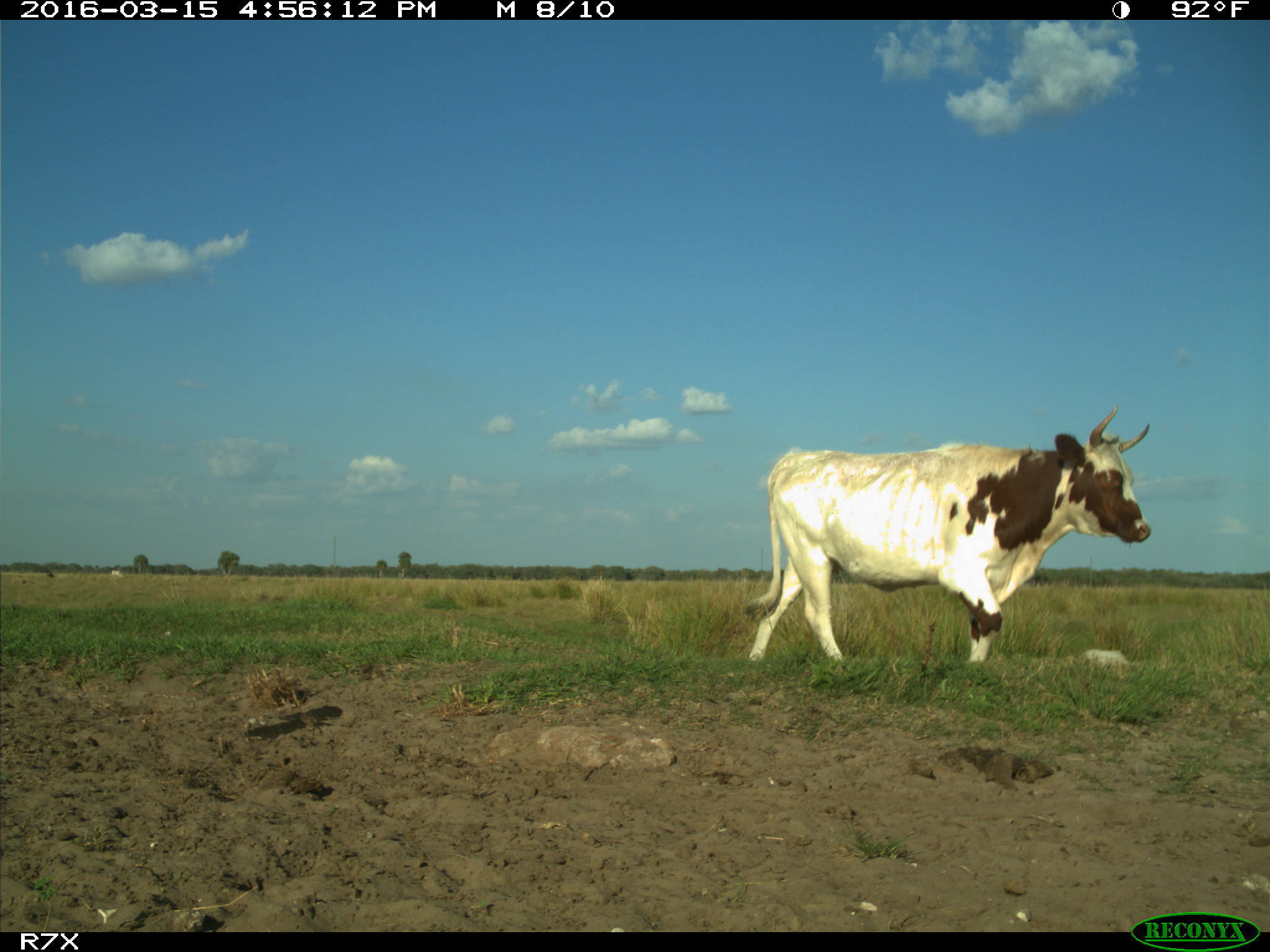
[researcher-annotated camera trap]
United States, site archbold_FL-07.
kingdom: Animalia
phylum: Chordata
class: Mammalia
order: Artiodactyla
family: Bovidae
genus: Bos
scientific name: Bos taurus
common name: domestic cow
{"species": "Bos taurus (domestic cow)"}